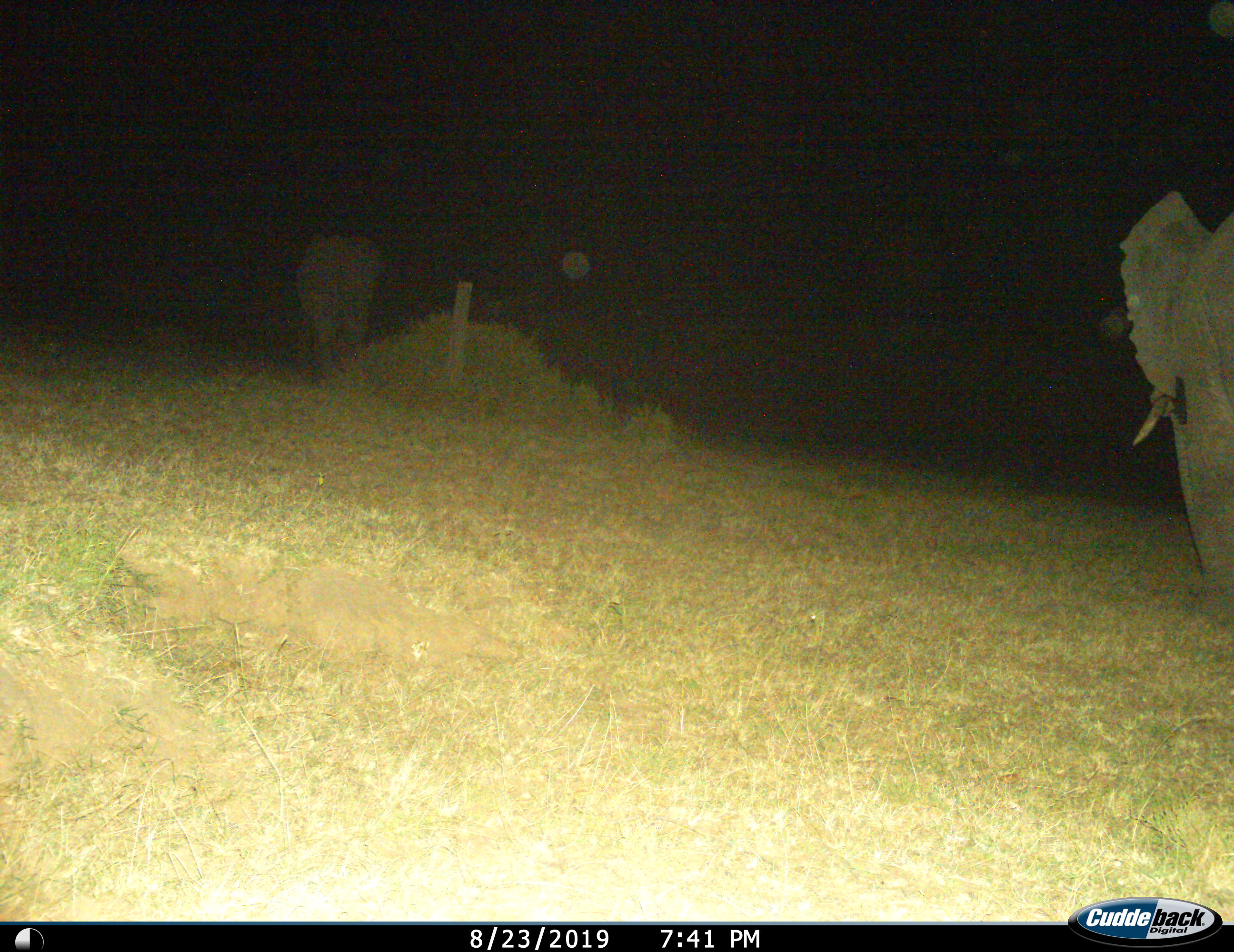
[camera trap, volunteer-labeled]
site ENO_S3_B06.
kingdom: Animalia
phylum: Chordata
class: Mammalia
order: Proboscidea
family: Elephantidae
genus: Loxodonta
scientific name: Loxodonta africana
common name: african bush elephant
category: elephant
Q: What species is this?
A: Elephant (african bush elephant) (Loxodonta africana).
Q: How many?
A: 2.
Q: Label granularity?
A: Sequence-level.